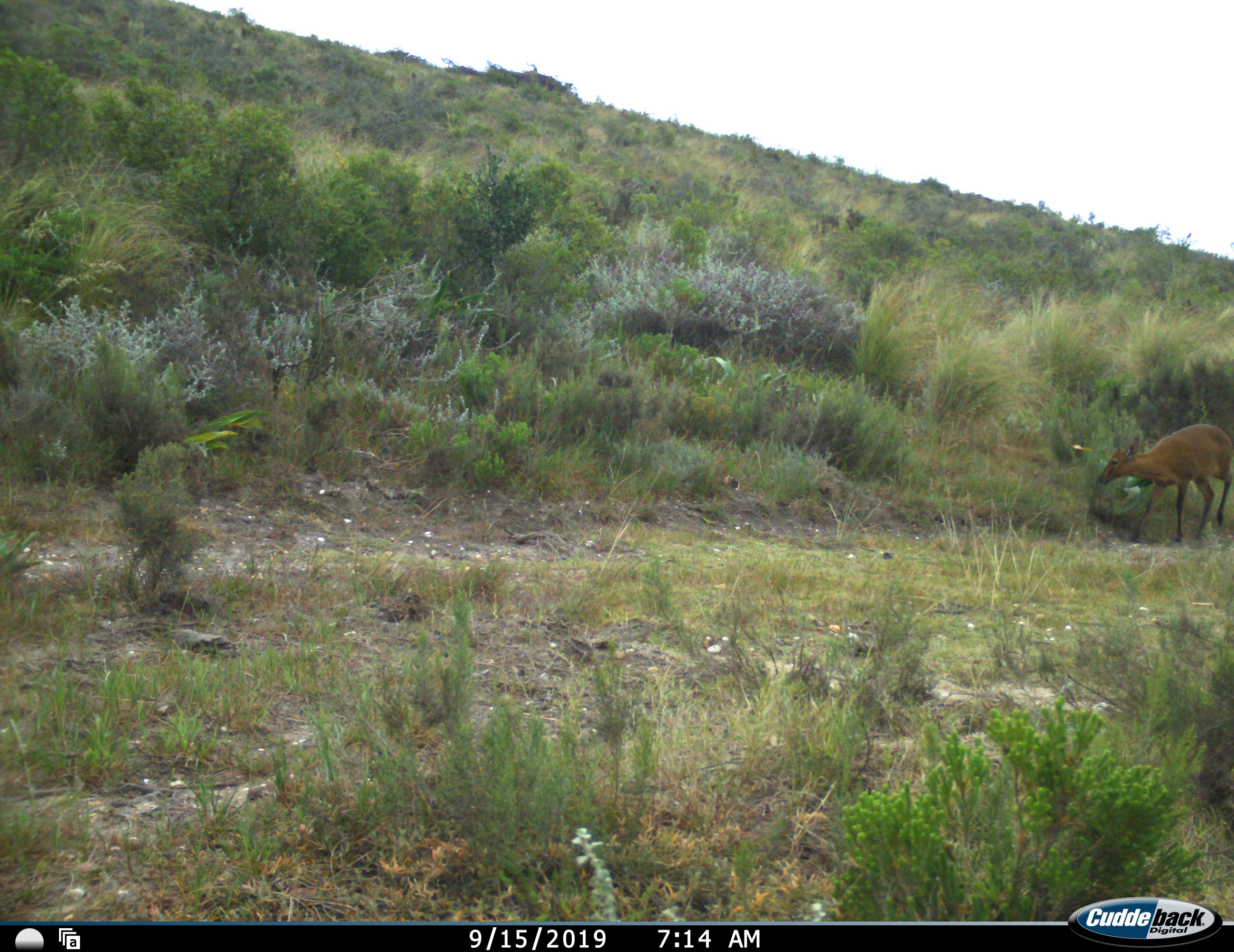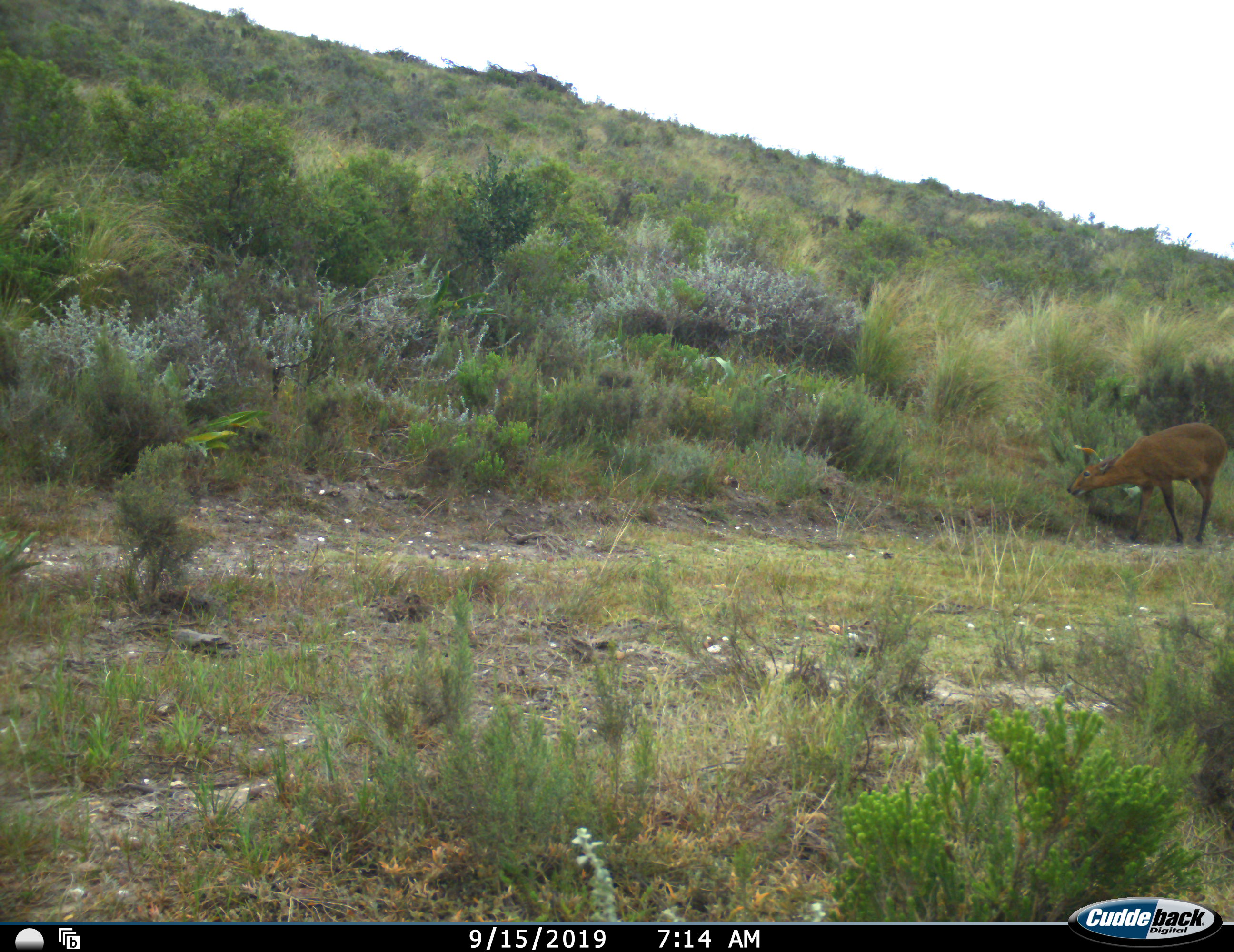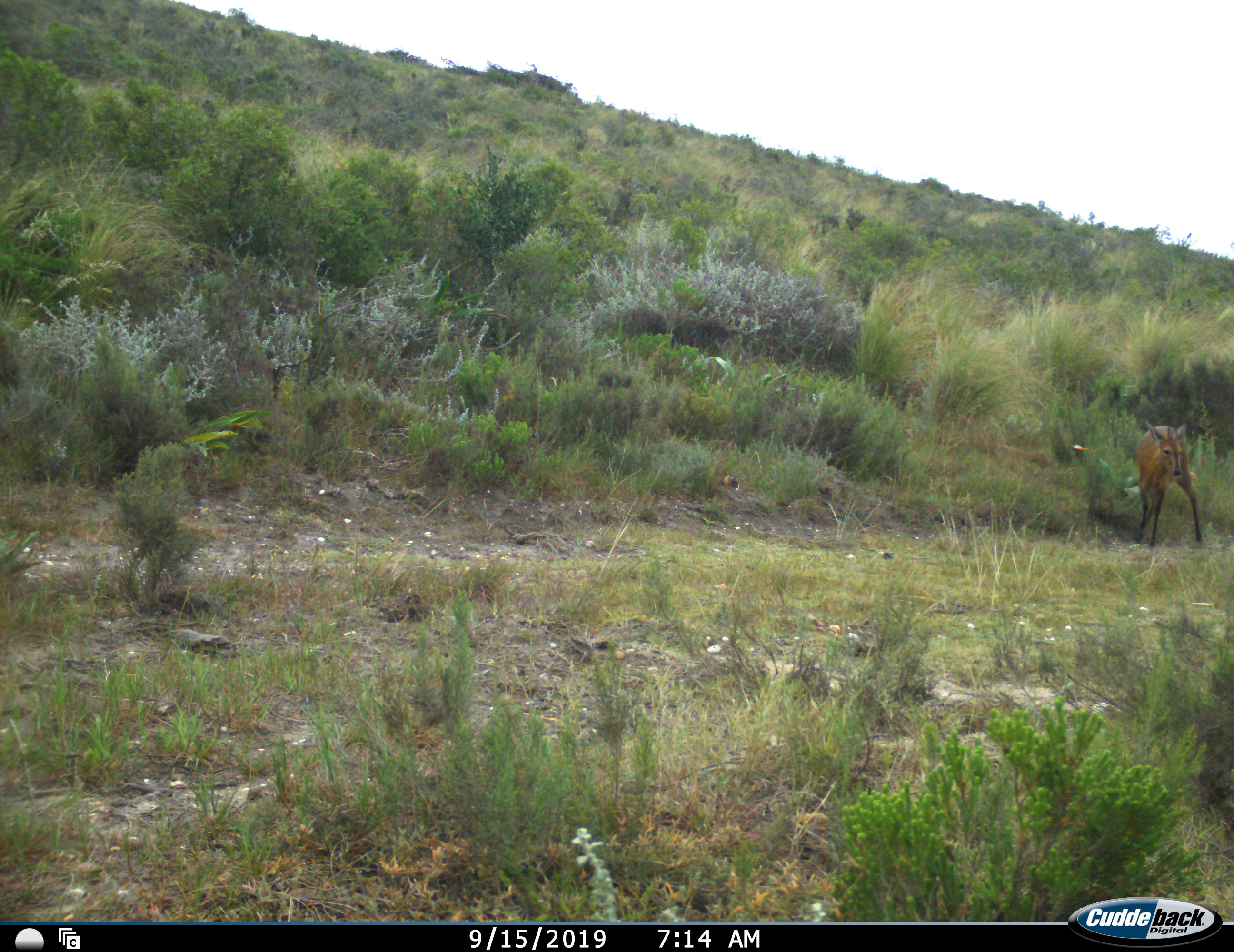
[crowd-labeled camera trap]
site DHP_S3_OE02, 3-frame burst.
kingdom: Animalia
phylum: Chordata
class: Mammalia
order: Artiodactyla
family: Bovidae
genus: Sylvicapra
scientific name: Sylvicapra grimmia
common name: common duiker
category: duikercommongrey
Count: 1.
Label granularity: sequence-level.